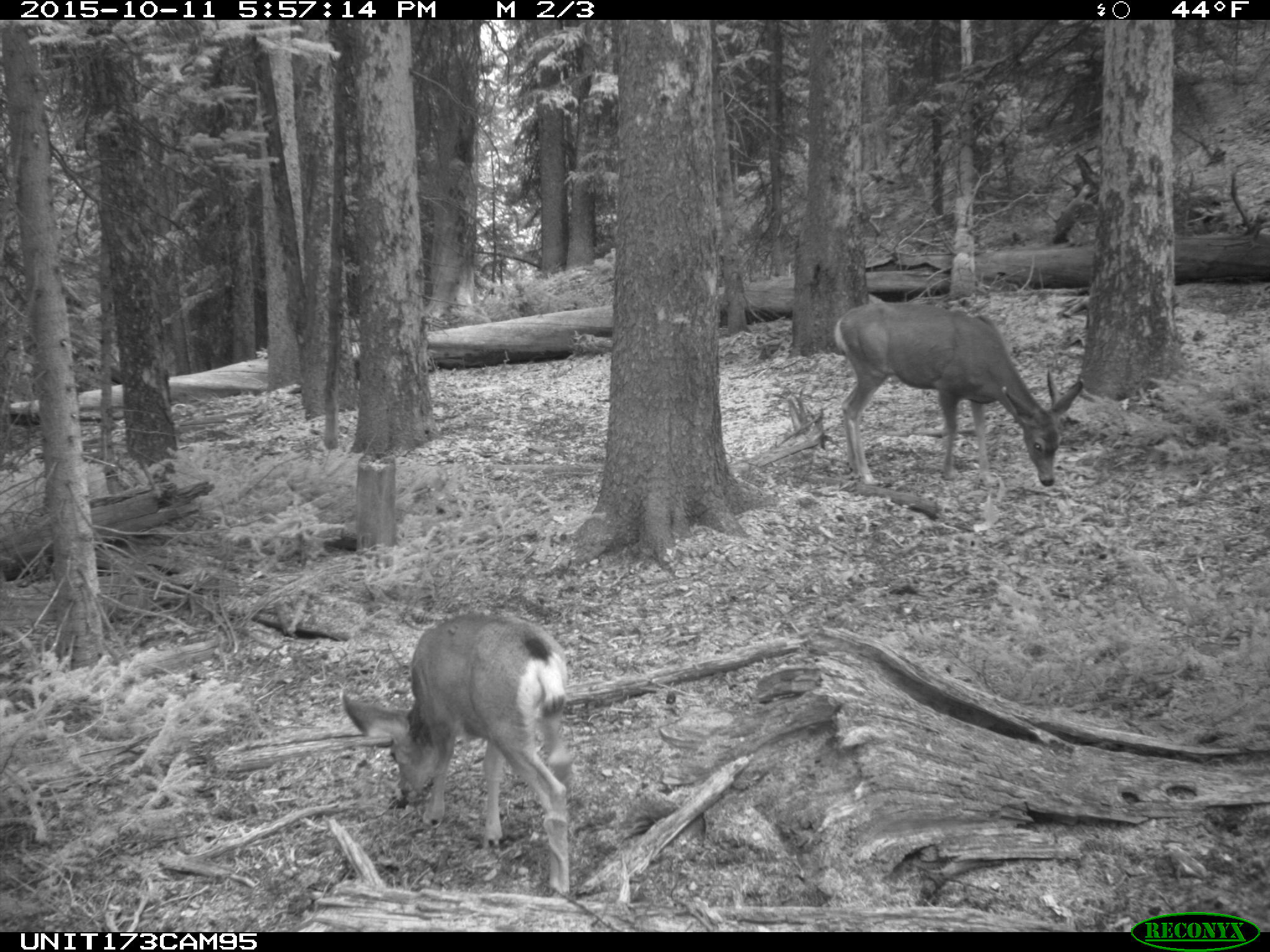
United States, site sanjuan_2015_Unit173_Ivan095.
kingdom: Animalia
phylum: Chordata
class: Mammalia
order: Artiodactyla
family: Cervidae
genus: Odocoileus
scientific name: Odocoileus hemionus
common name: mule deer